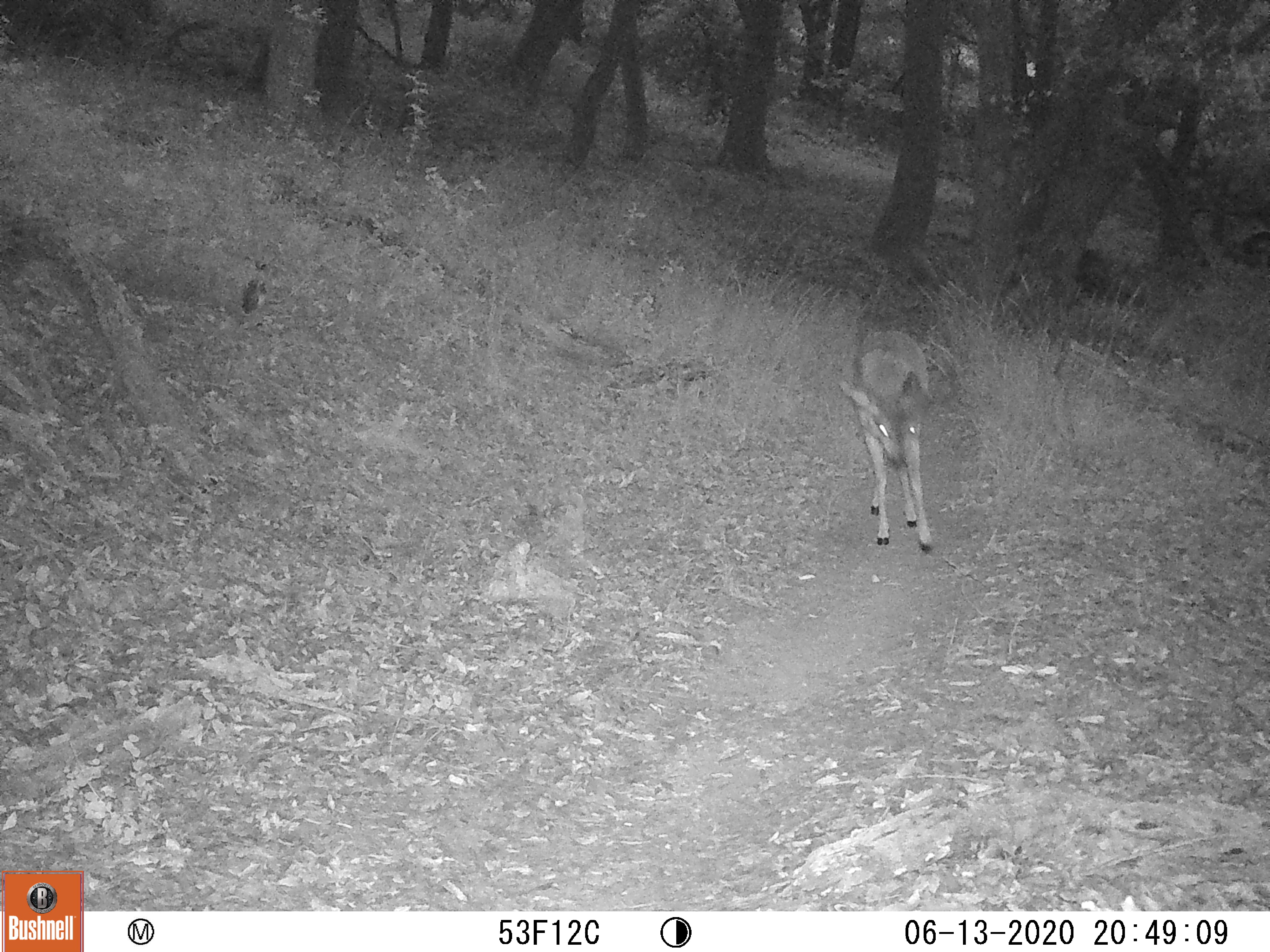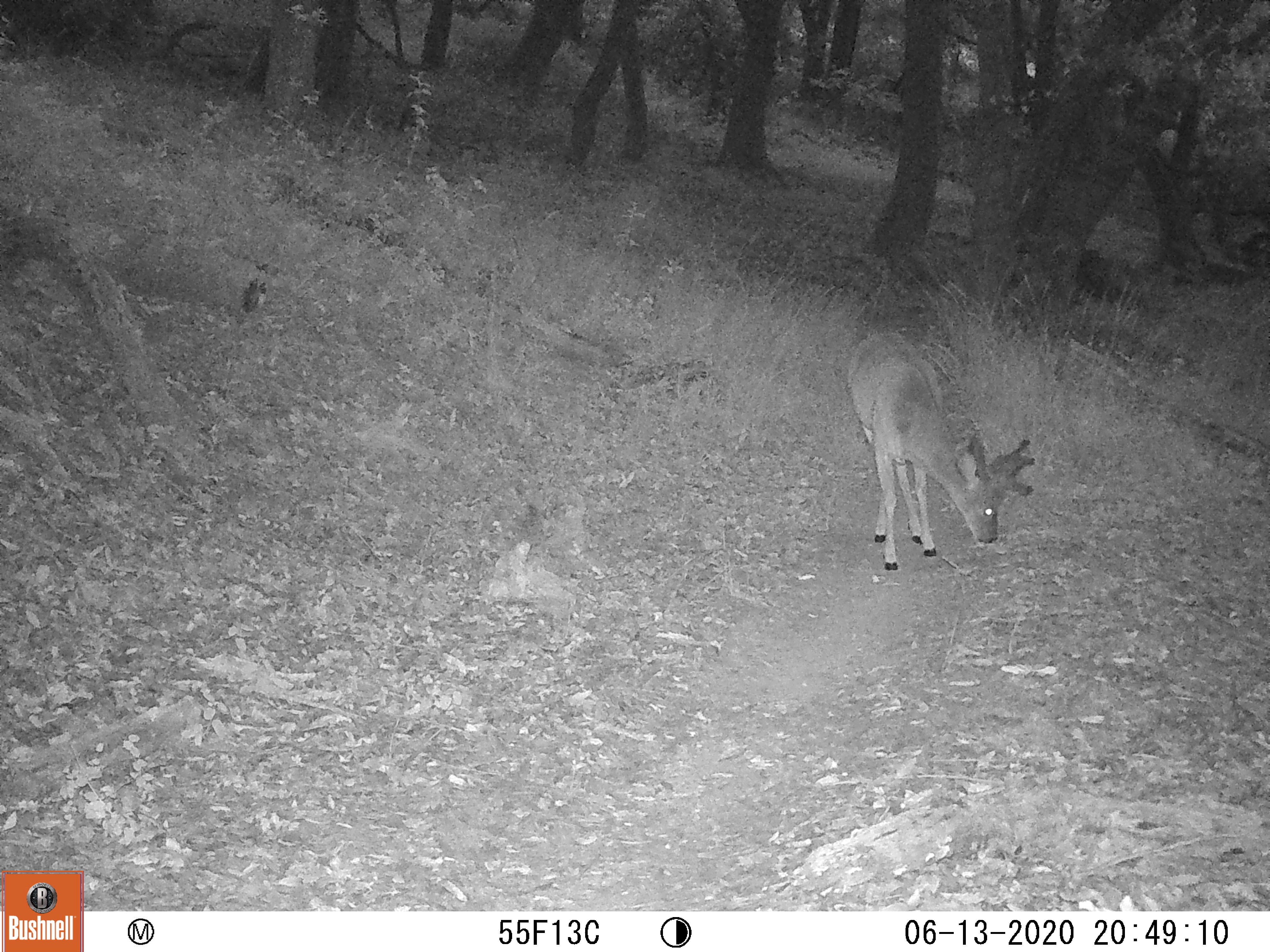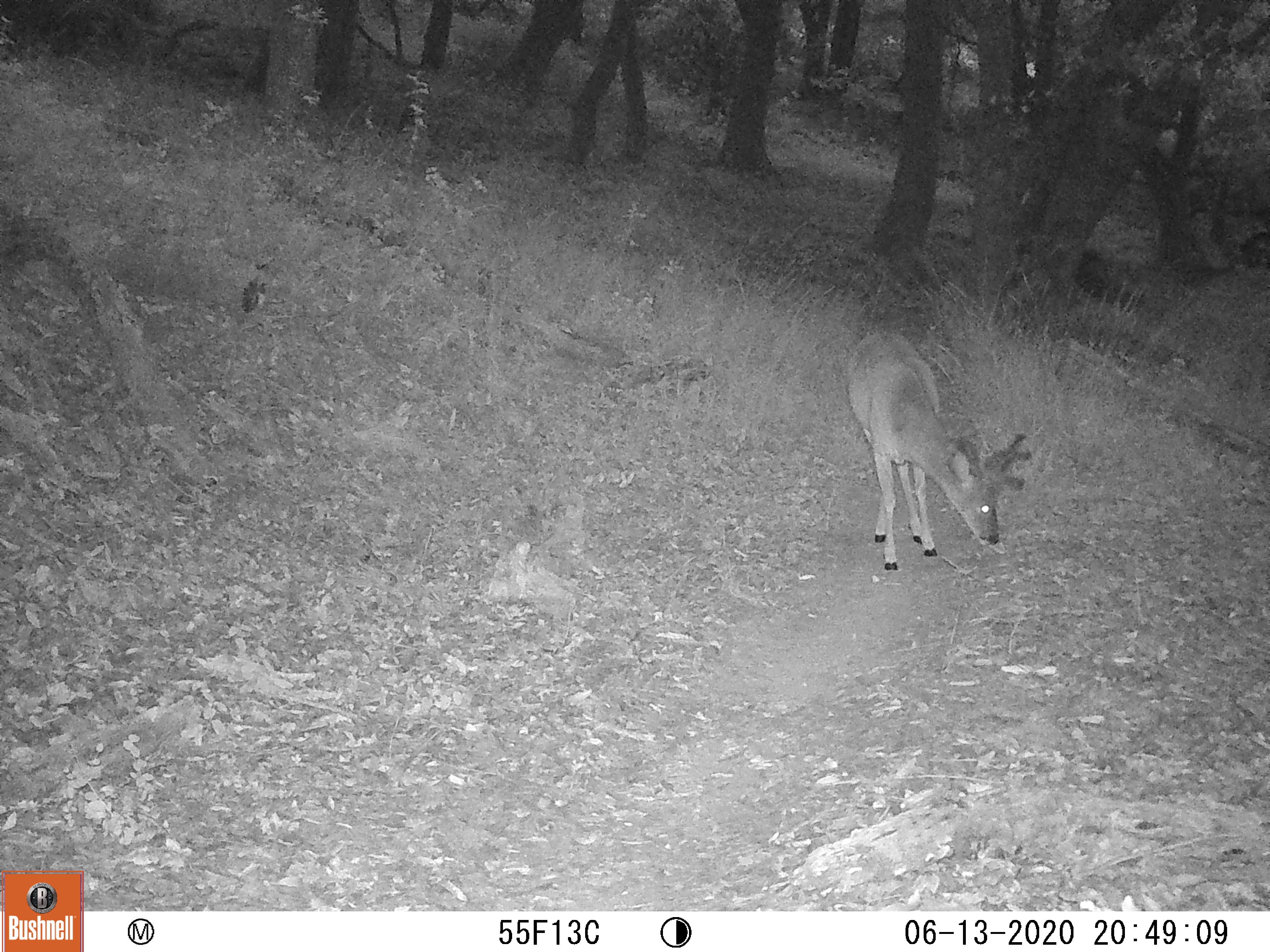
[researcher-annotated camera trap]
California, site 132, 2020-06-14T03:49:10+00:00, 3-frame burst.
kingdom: Animalia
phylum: Chordata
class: Mammalia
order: Artiodactyla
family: Cervidae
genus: Odocoileus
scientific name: Odocoileus hemionus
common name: mule deer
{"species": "mule deer (Odocoileus hemionus)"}